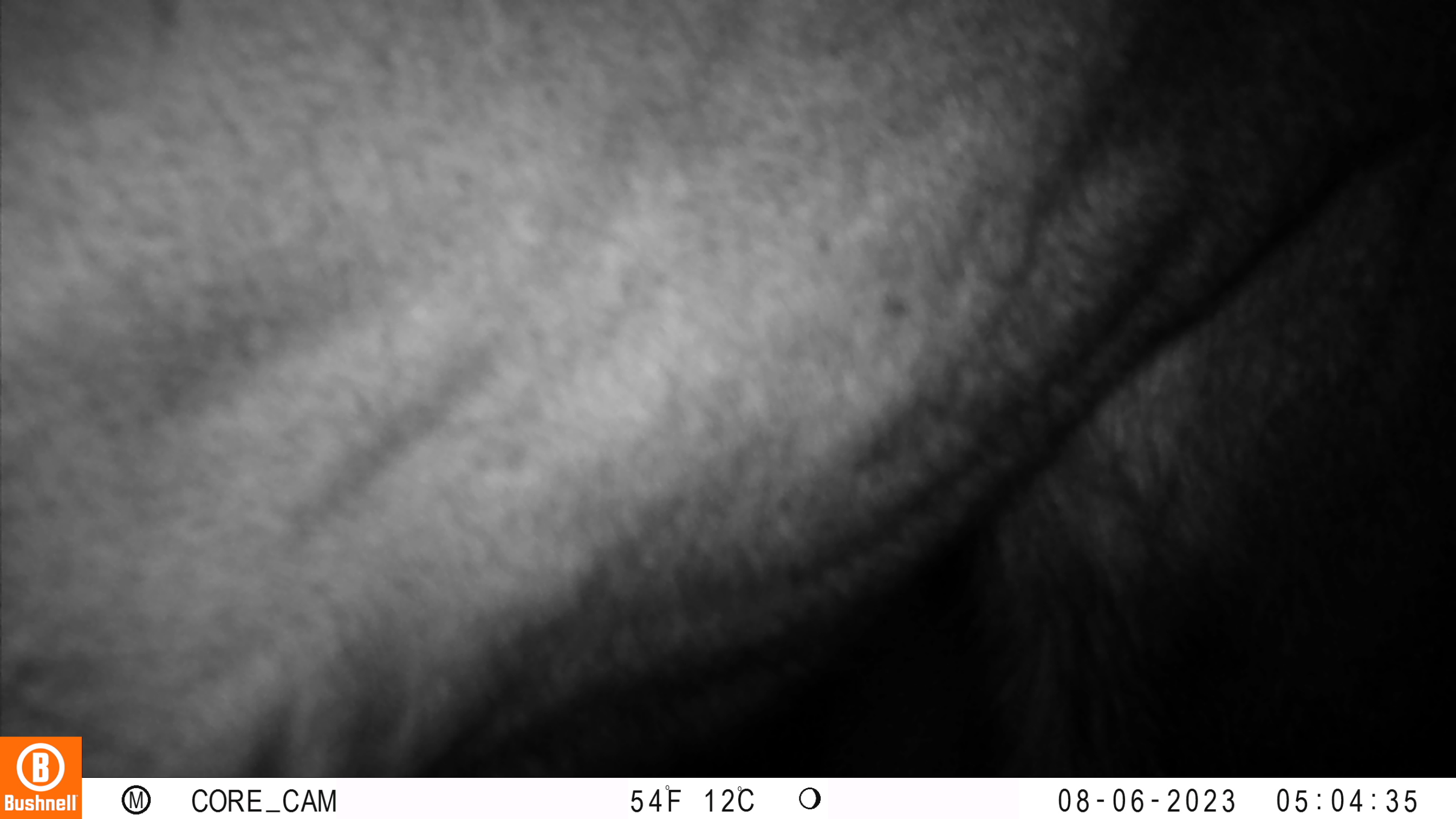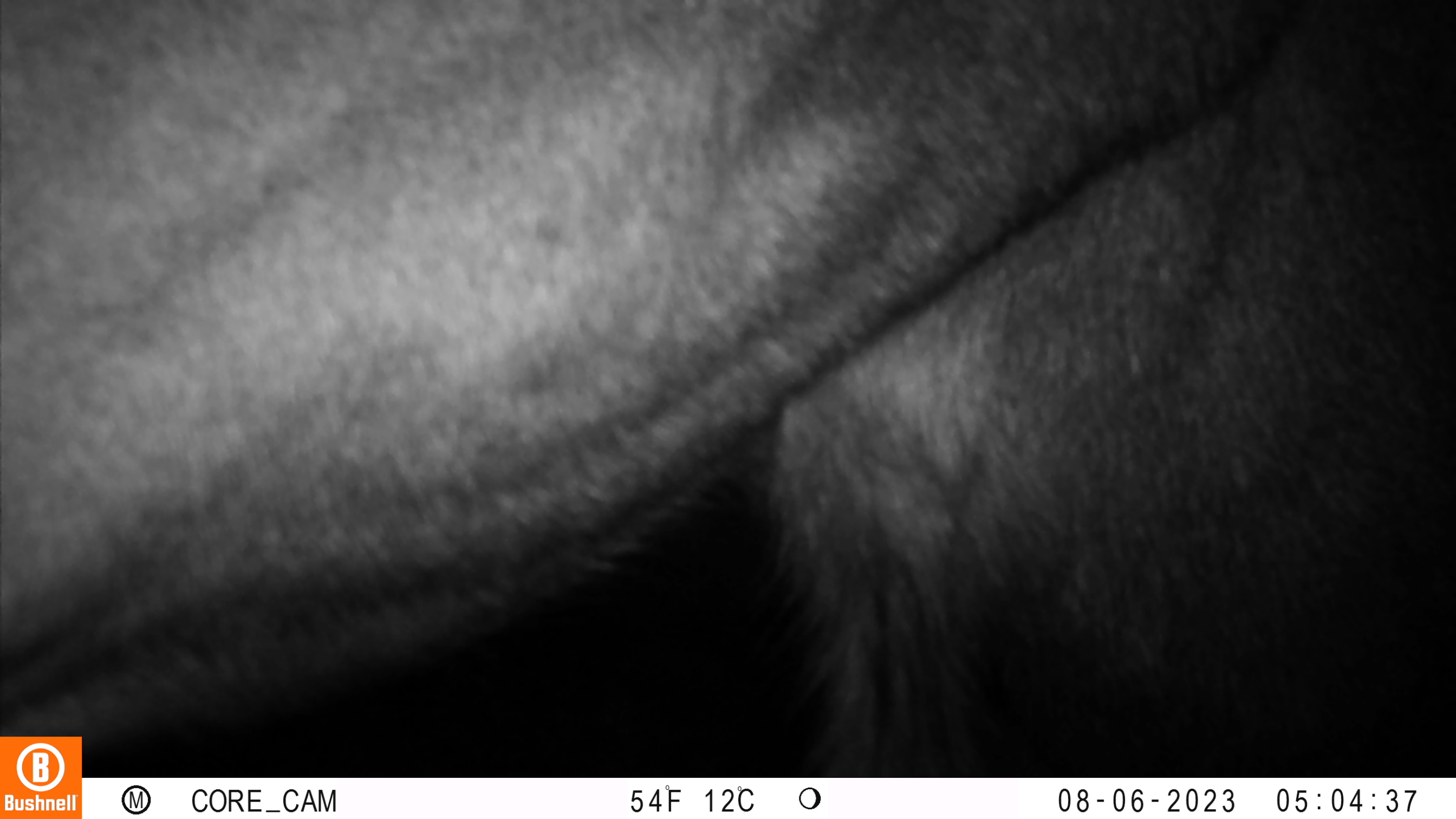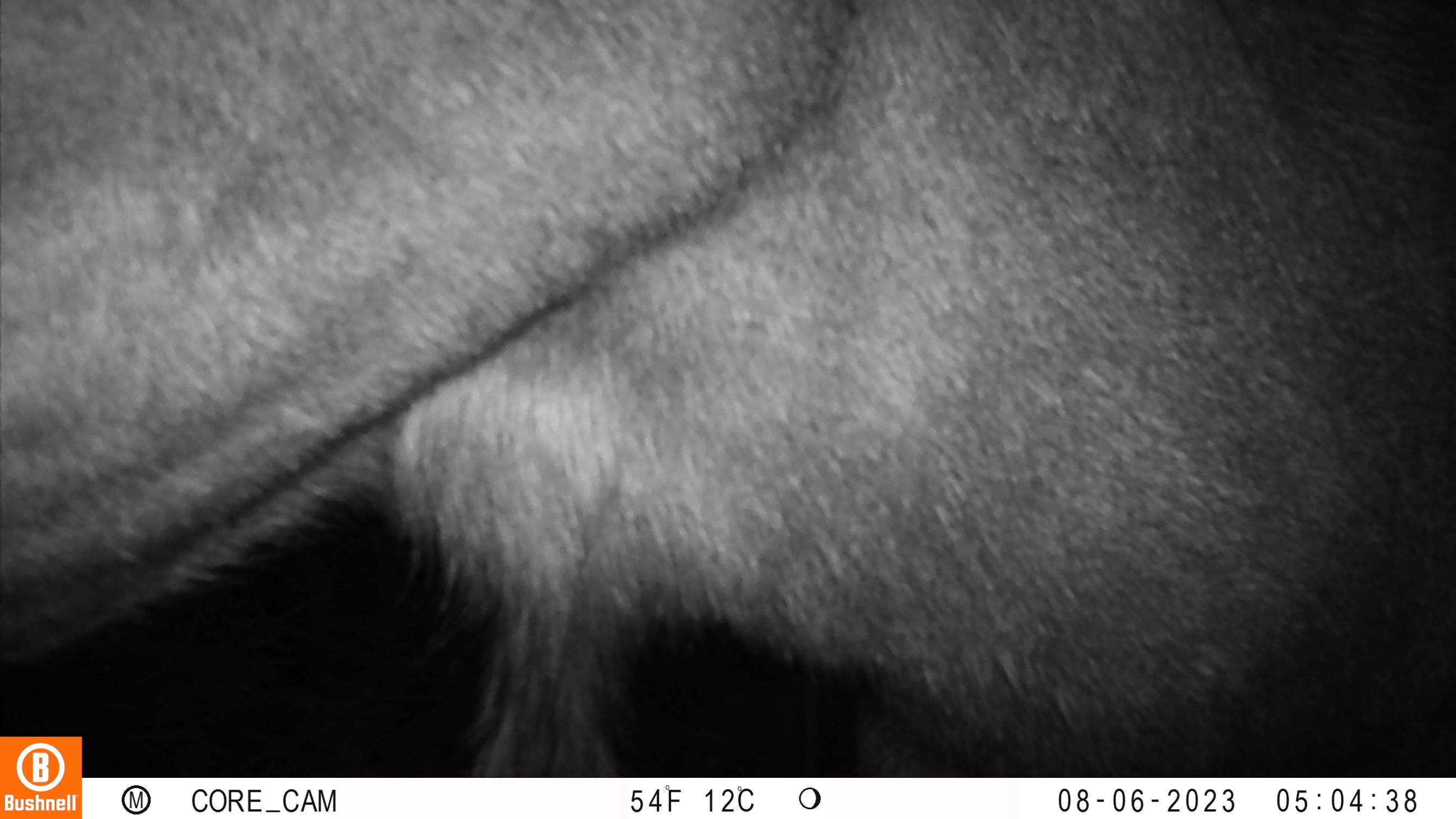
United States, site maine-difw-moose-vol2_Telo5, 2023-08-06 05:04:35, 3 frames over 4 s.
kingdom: Animalia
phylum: Chordata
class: Mammalia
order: Artiodactyla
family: Cervidae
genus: Alces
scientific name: Alces alces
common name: moose